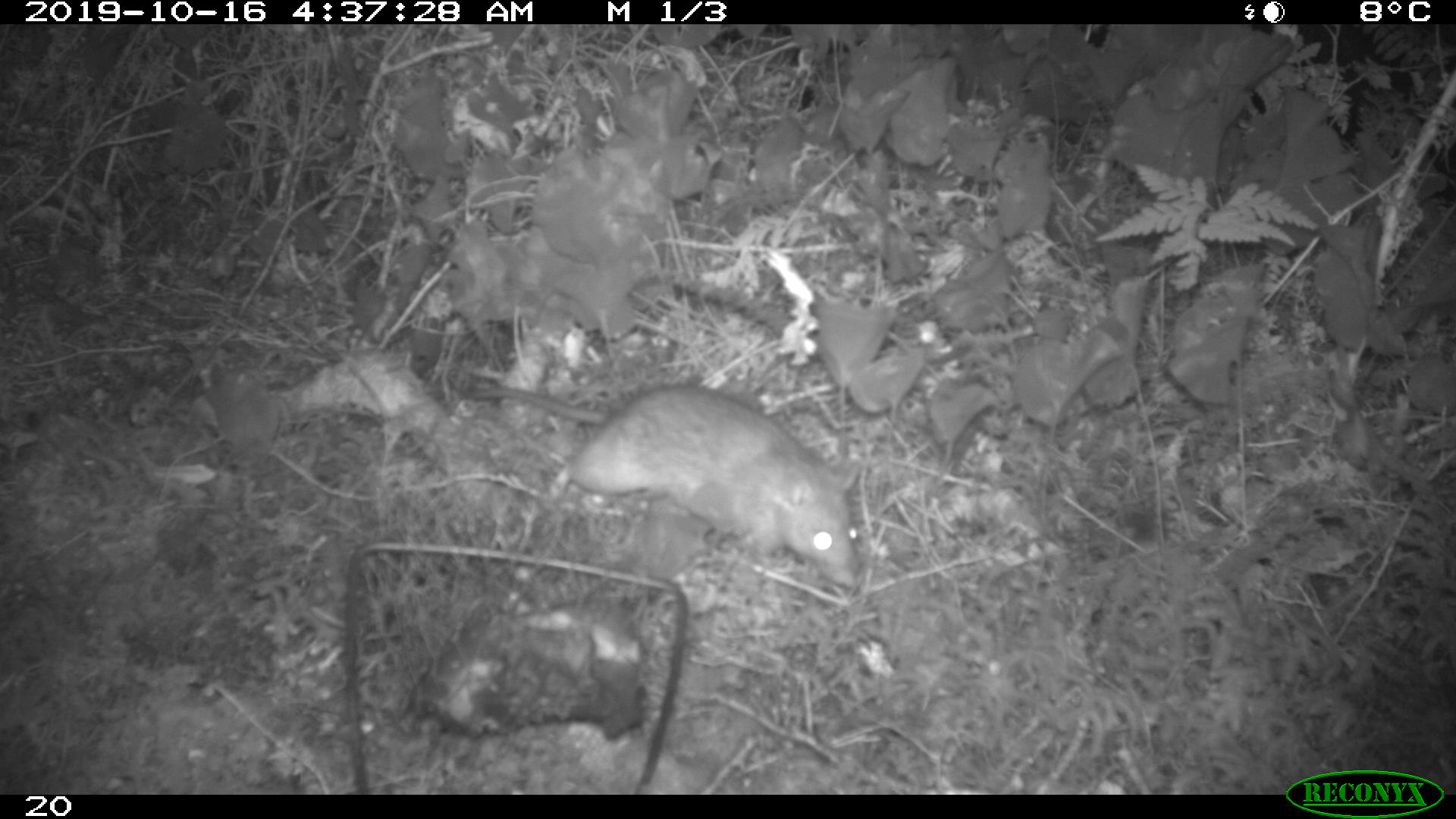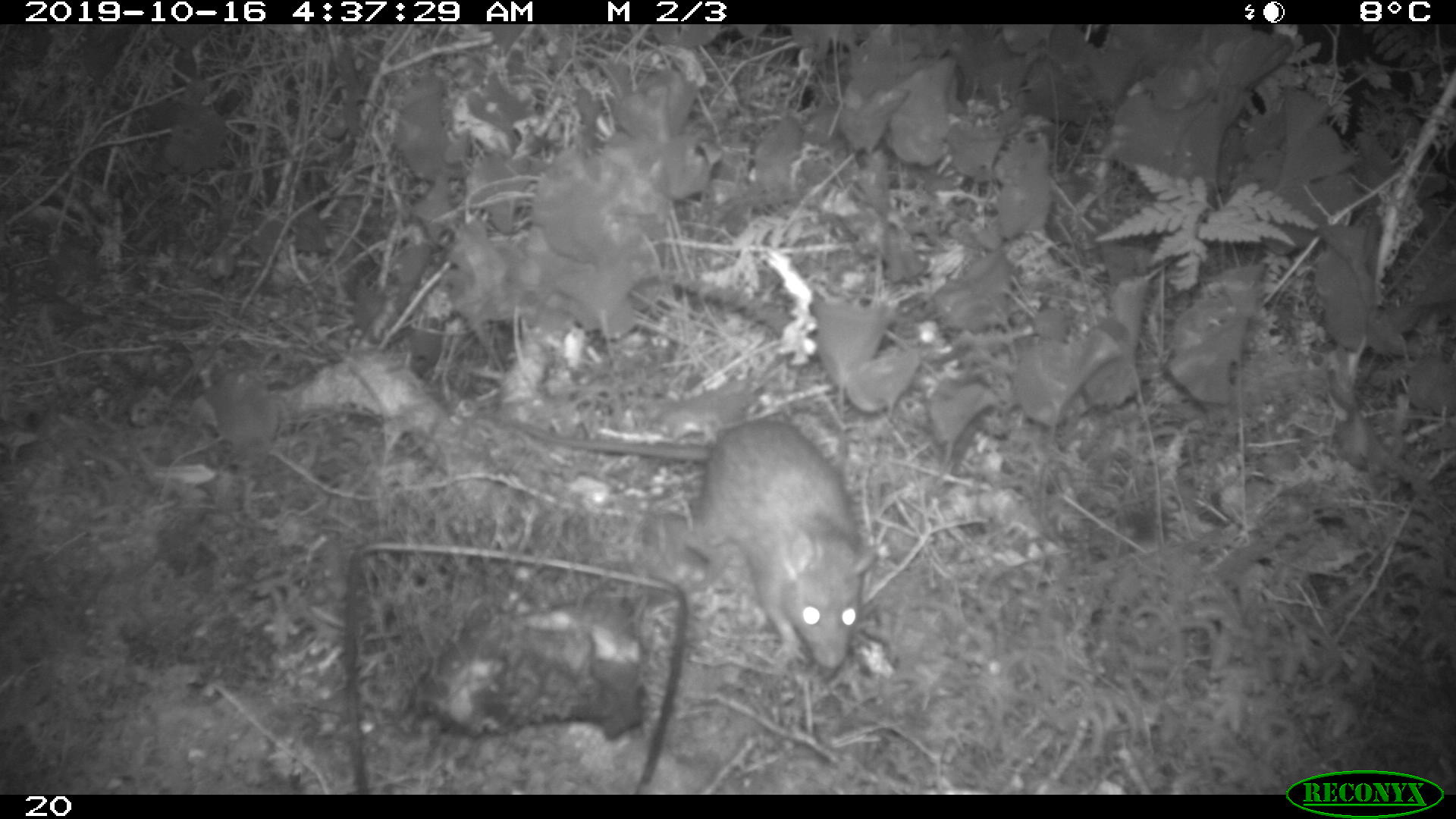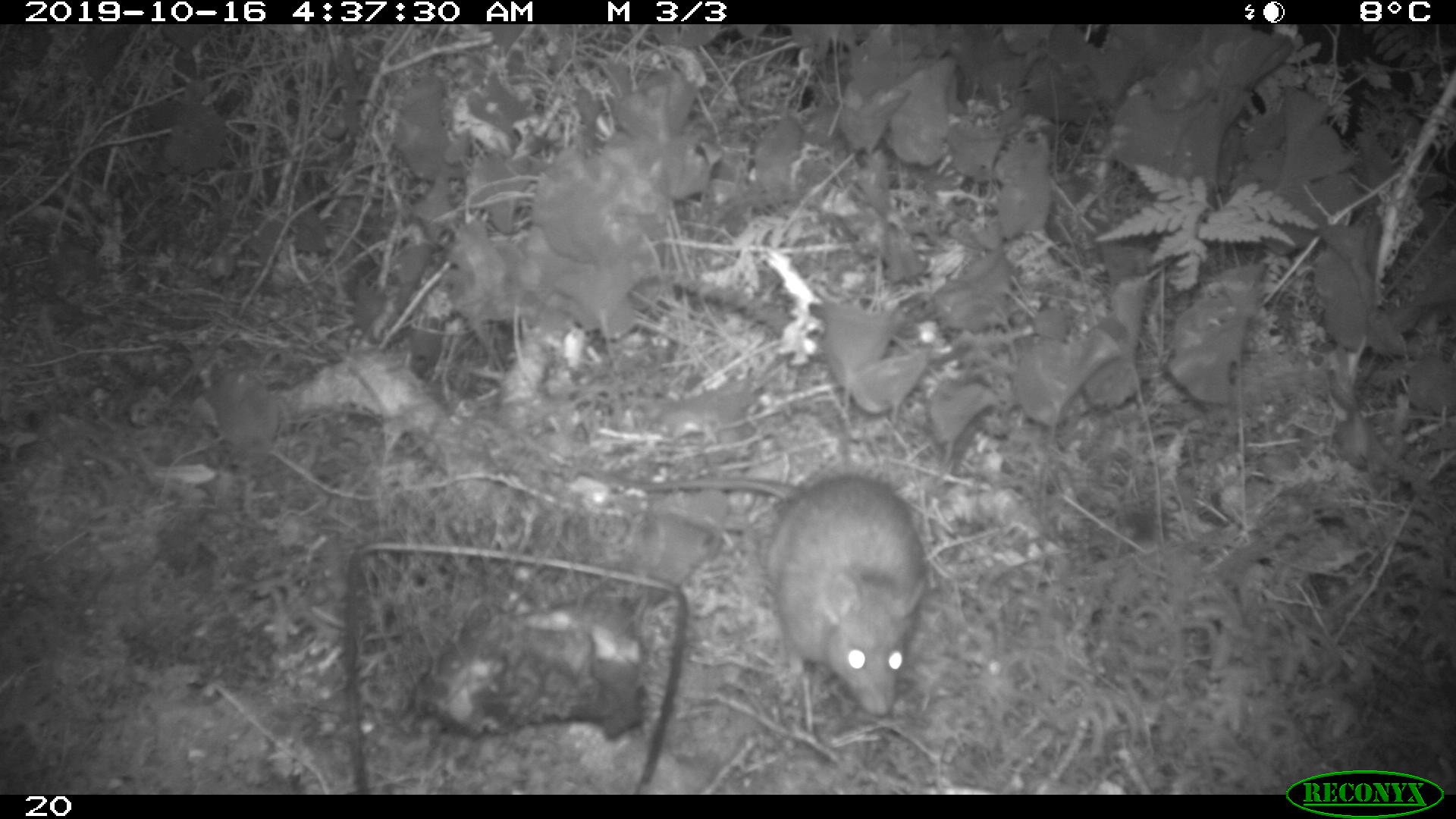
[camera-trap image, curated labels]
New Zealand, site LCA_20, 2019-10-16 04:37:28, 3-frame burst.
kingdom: Animalia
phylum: Chordata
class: Mammalia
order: Rodentia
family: Muridae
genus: Rattus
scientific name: Rattus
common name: rat